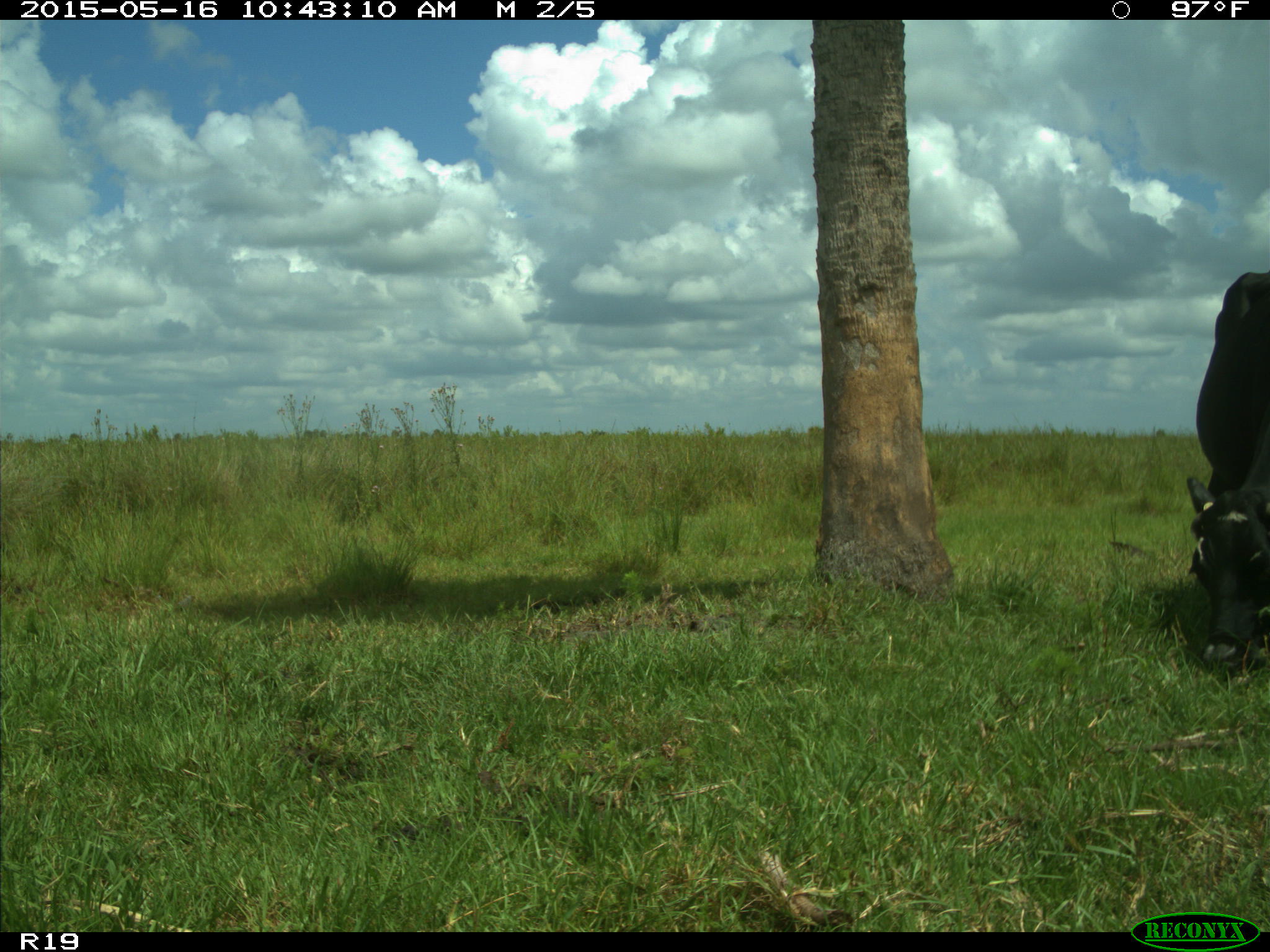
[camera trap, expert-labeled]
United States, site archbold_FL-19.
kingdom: Animalia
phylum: Chordata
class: Mammalia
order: Artiodactyla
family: Bovidae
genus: Bos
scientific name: Bos taurus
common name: domestic cow